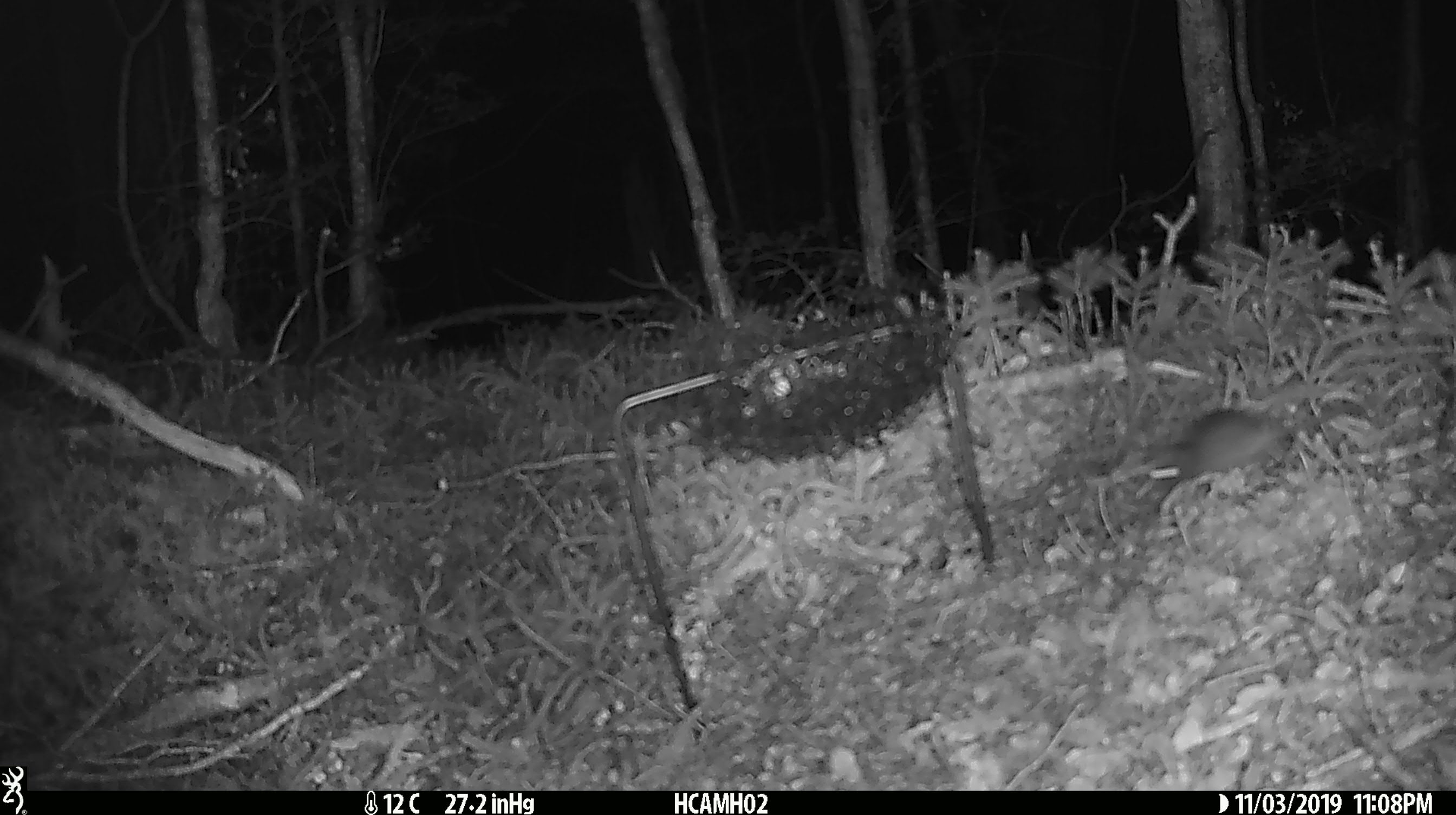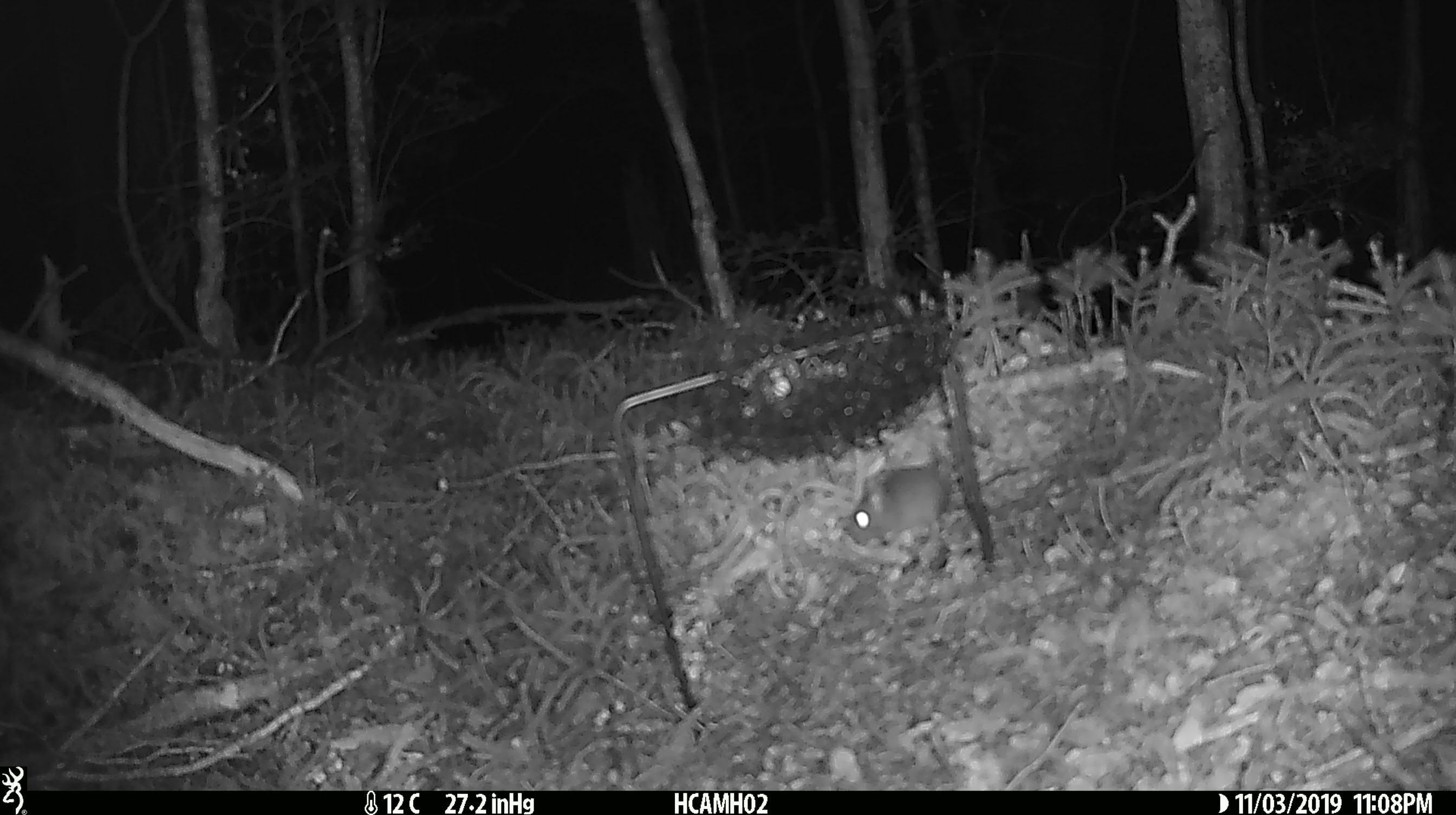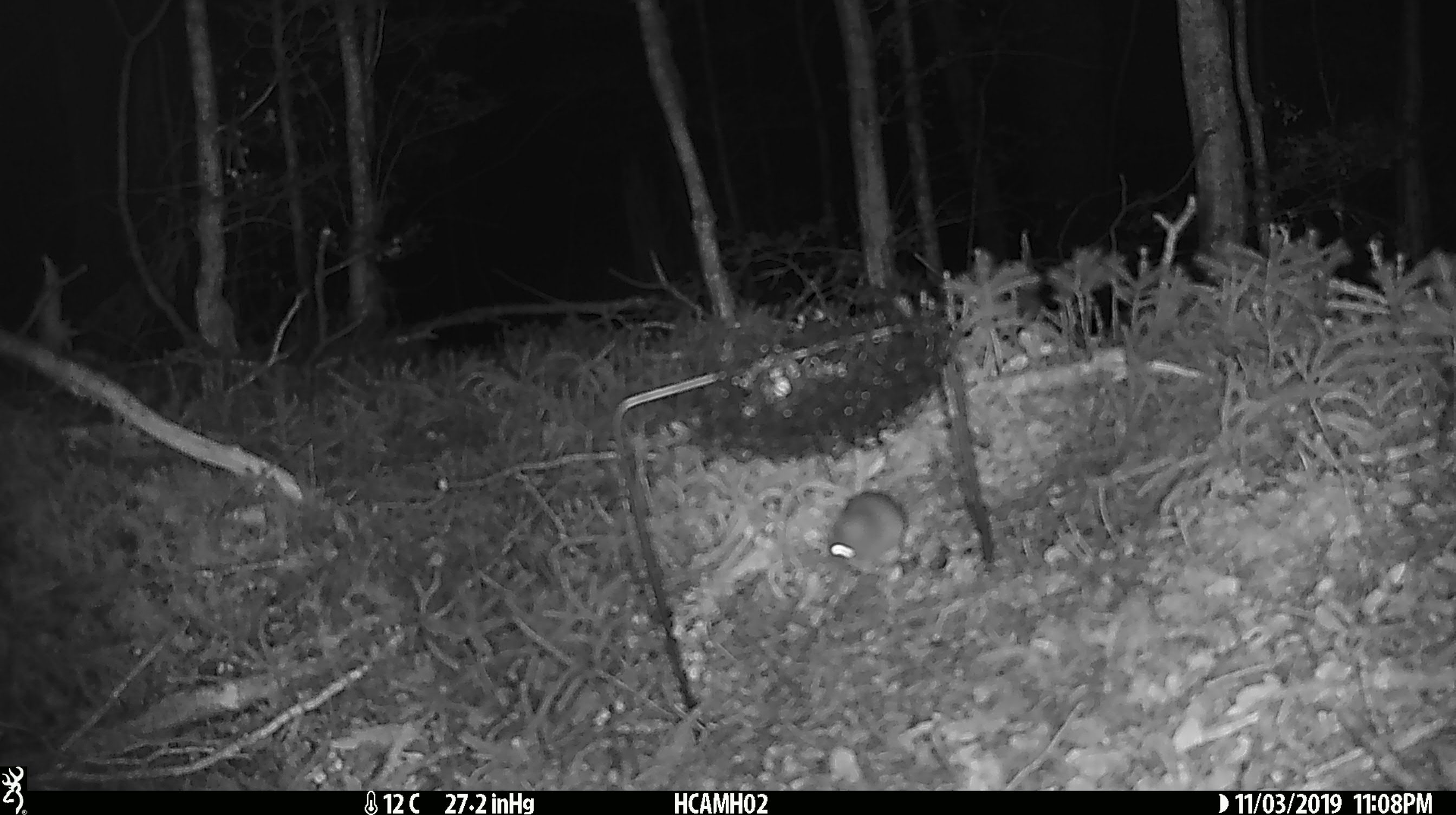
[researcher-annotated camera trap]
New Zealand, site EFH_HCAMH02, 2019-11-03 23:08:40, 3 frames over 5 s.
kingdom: Animalia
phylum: Chordata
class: Mammalia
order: Rodentia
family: Muridae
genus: Mus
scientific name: Mus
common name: mouse